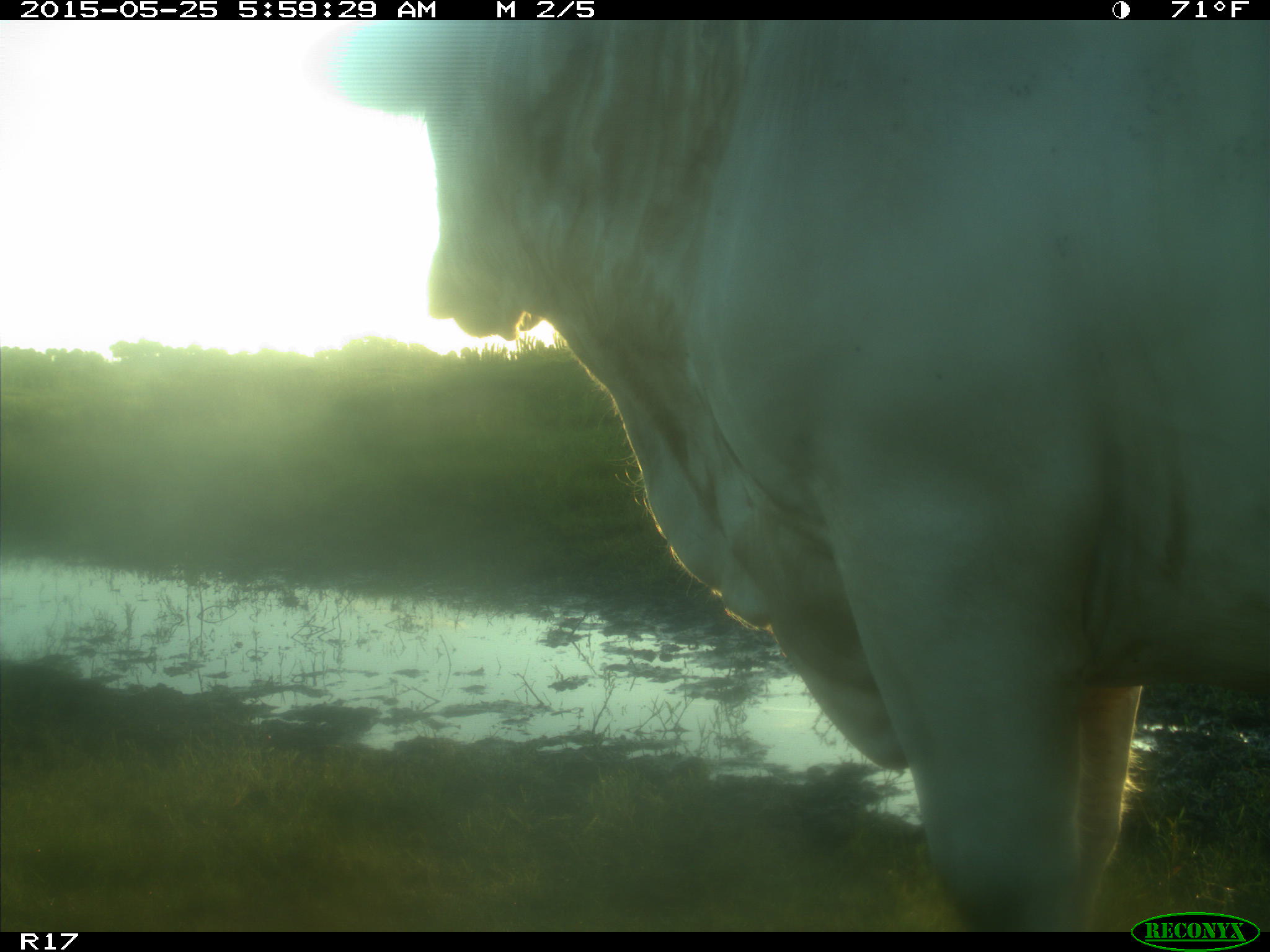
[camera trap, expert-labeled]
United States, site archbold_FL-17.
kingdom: Animalia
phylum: Chordata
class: Mammalia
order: Artiodactyla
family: Bovidae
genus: Bos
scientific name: Bos taurus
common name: domestic cow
Bos taurus (domestic cow).